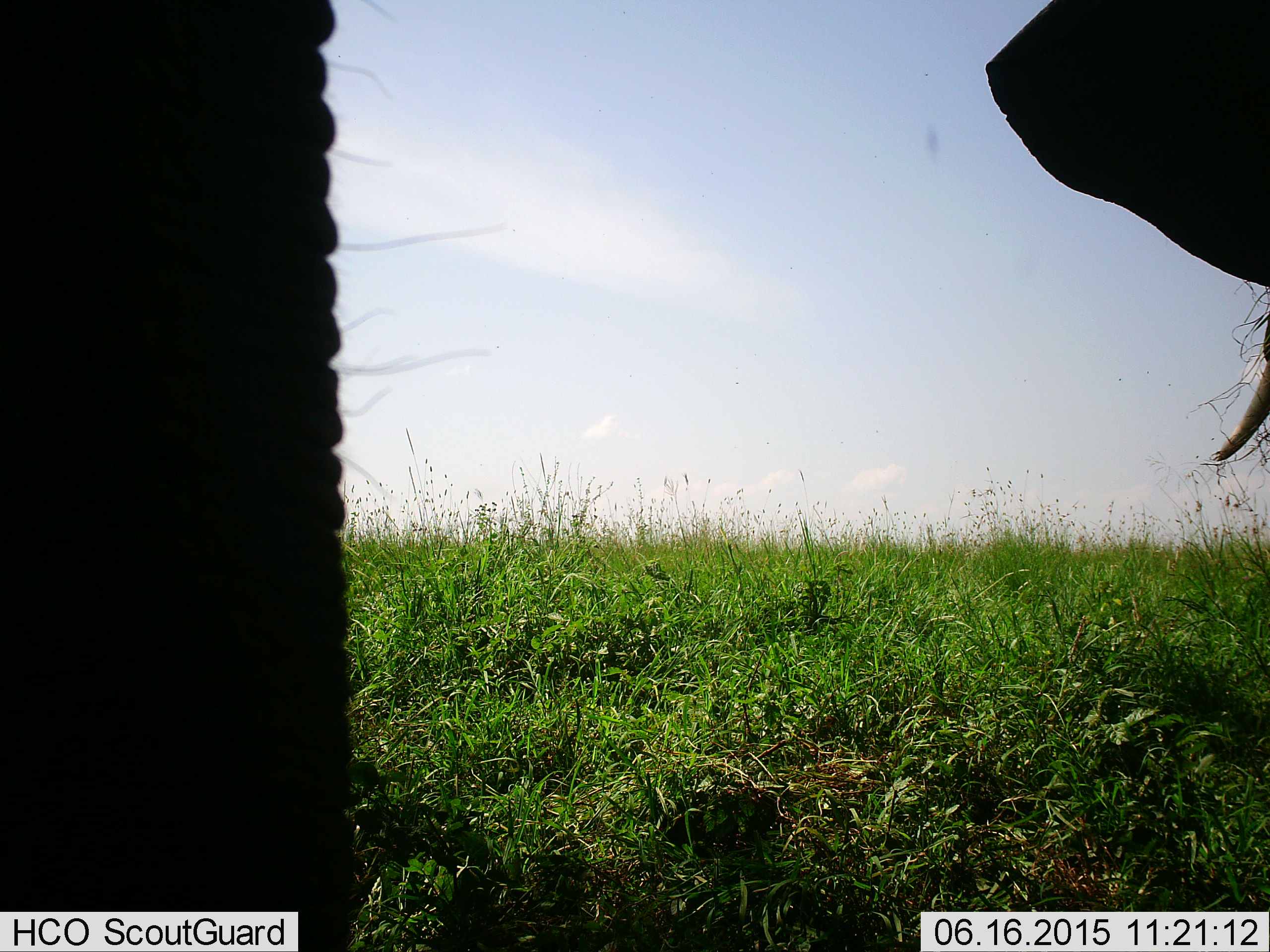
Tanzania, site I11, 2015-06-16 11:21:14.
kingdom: Animalia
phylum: Chordata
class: Mammalia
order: Proboscidea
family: Elephantidae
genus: Loxodonta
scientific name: Loxodonta africana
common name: african bush elephant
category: elephant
Elephant (african bush elephant) (Loxodonta africana), count 2. Behavior (volunteer vote fractions): standing 100%, resting 0%, moving 0%, interacting 0%. Young present (vote fraction): 0%. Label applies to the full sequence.